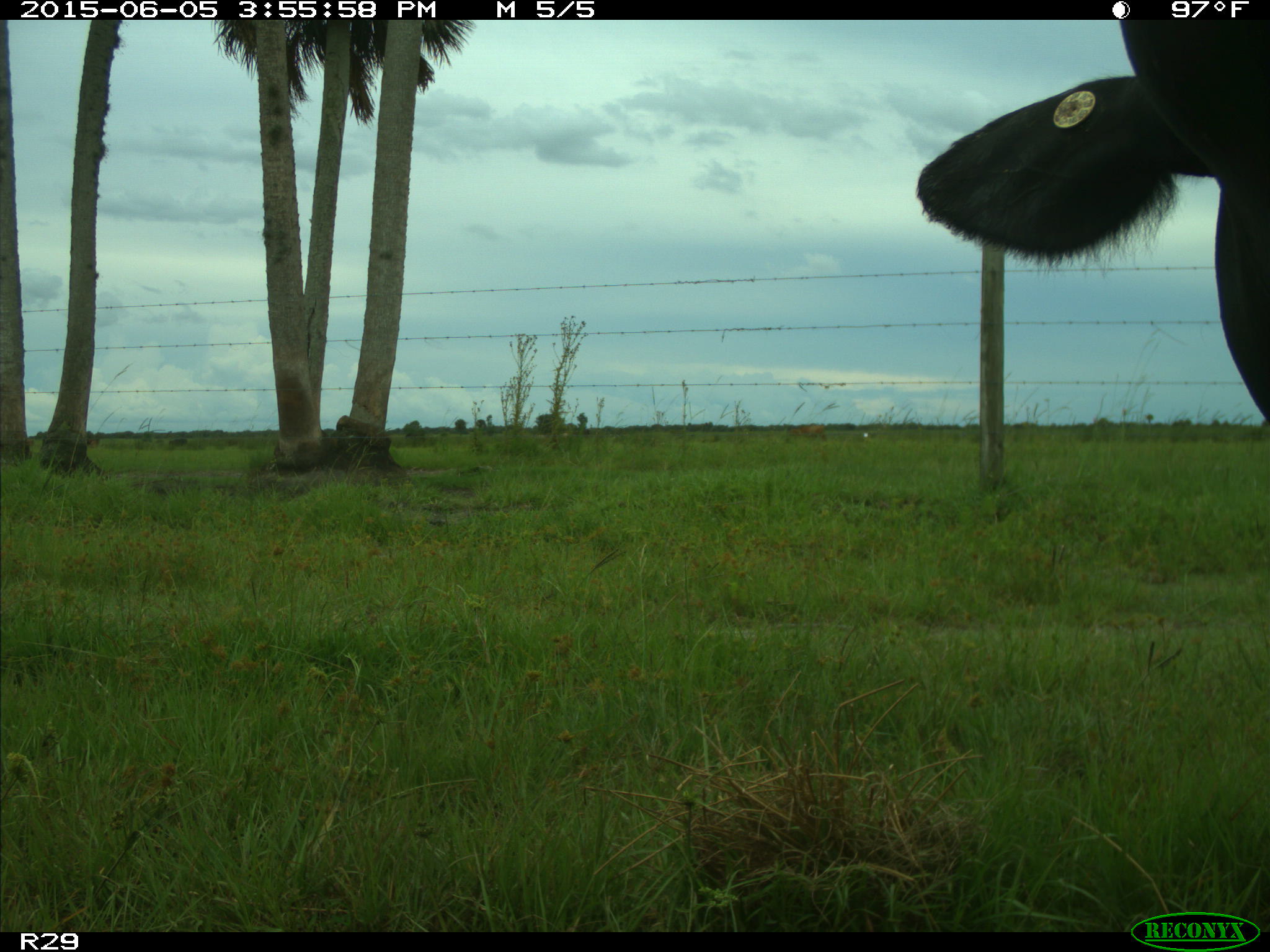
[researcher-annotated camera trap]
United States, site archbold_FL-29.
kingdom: Animalia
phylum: Chordata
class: Mammalia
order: Artiodactyla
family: Bovidae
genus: Bos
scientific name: Bos taurus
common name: domestic cow